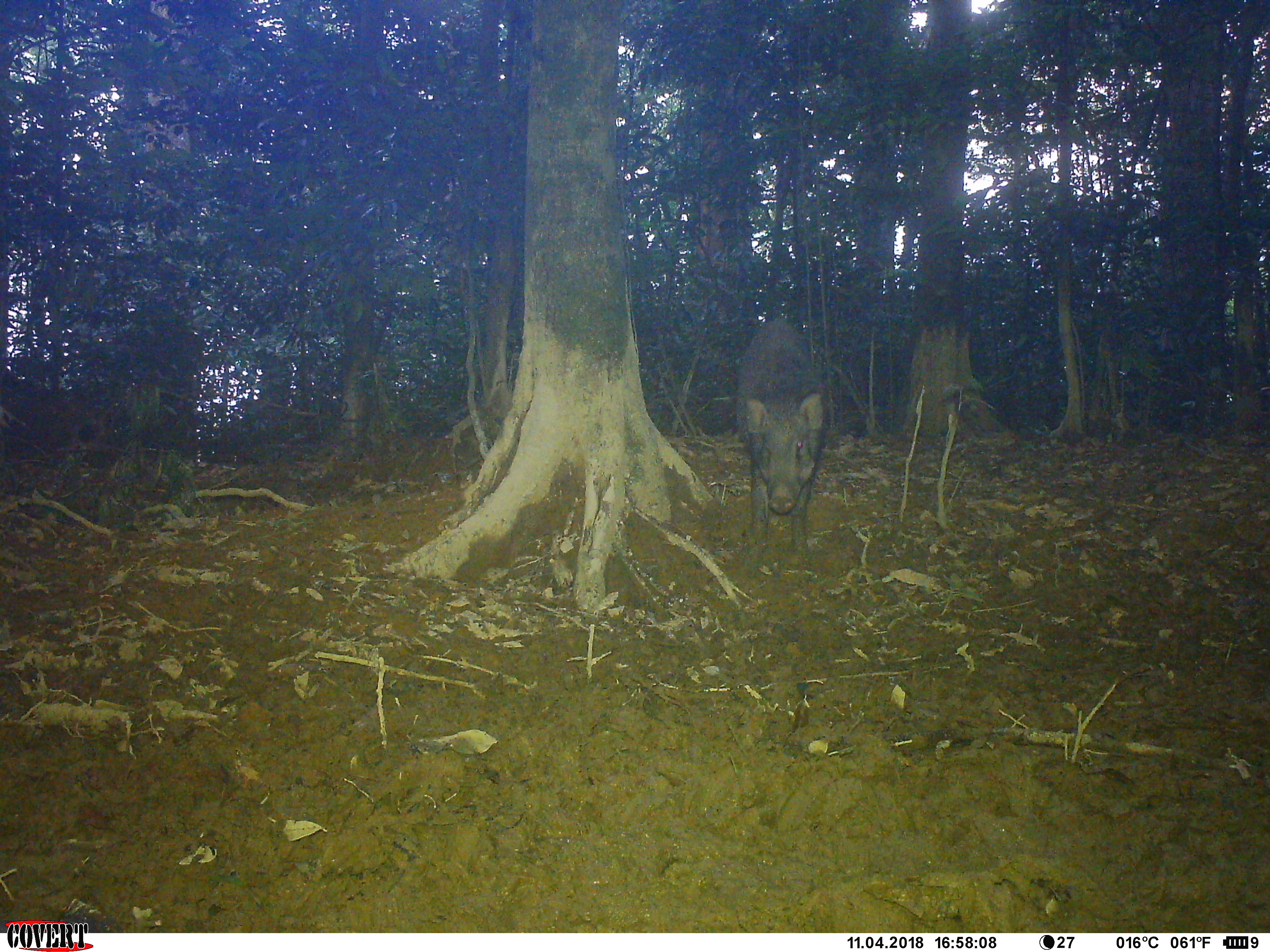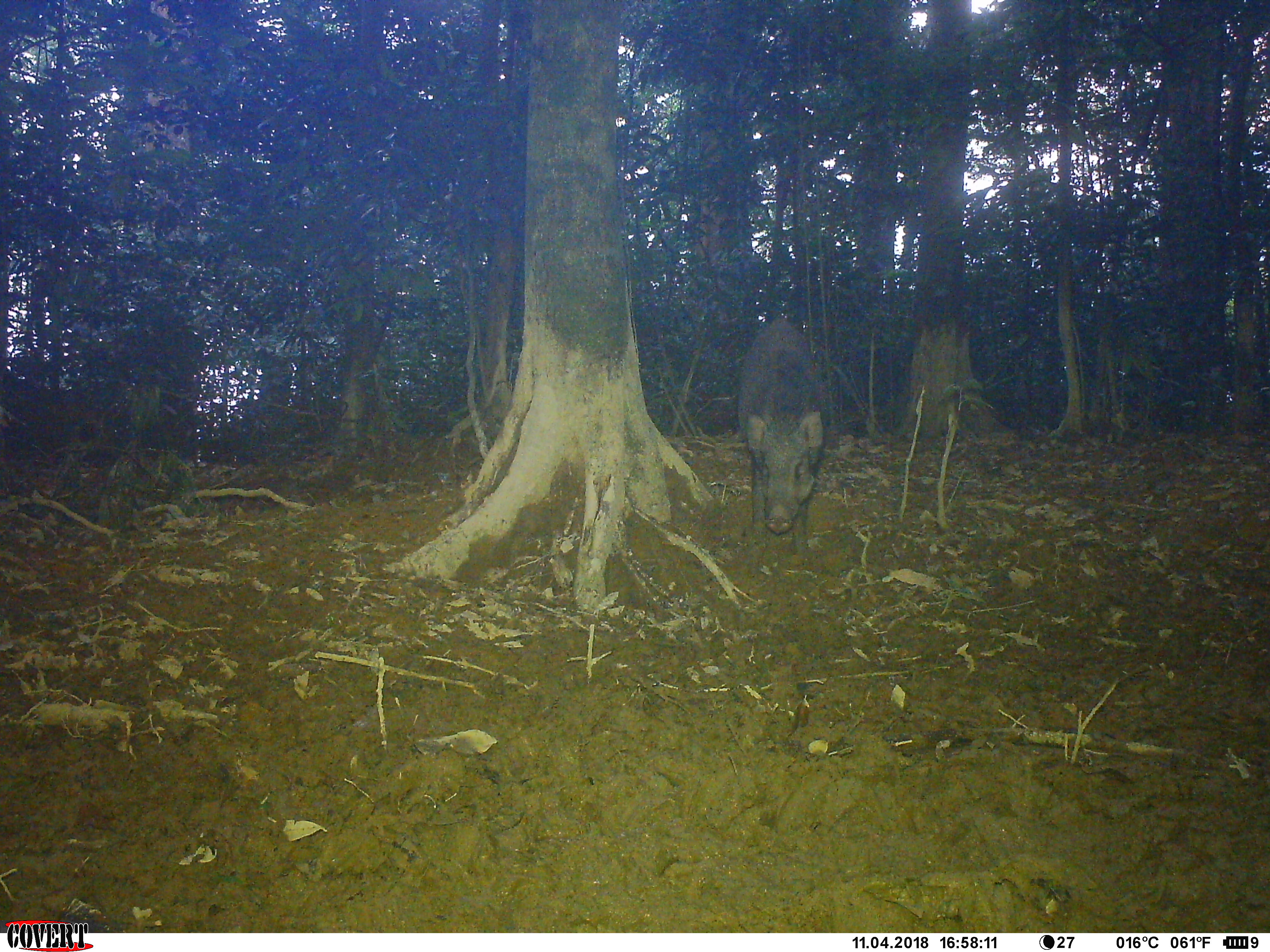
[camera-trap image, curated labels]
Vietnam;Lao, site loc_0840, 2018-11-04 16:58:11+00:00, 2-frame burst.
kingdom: Animalia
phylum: Chordata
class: Mammalia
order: Artiodactyla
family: Suidae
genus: Sus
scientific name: Sus scrofa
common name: eurasian wild pig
Eurasian wild pig (Sus scrofa). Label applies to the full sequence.